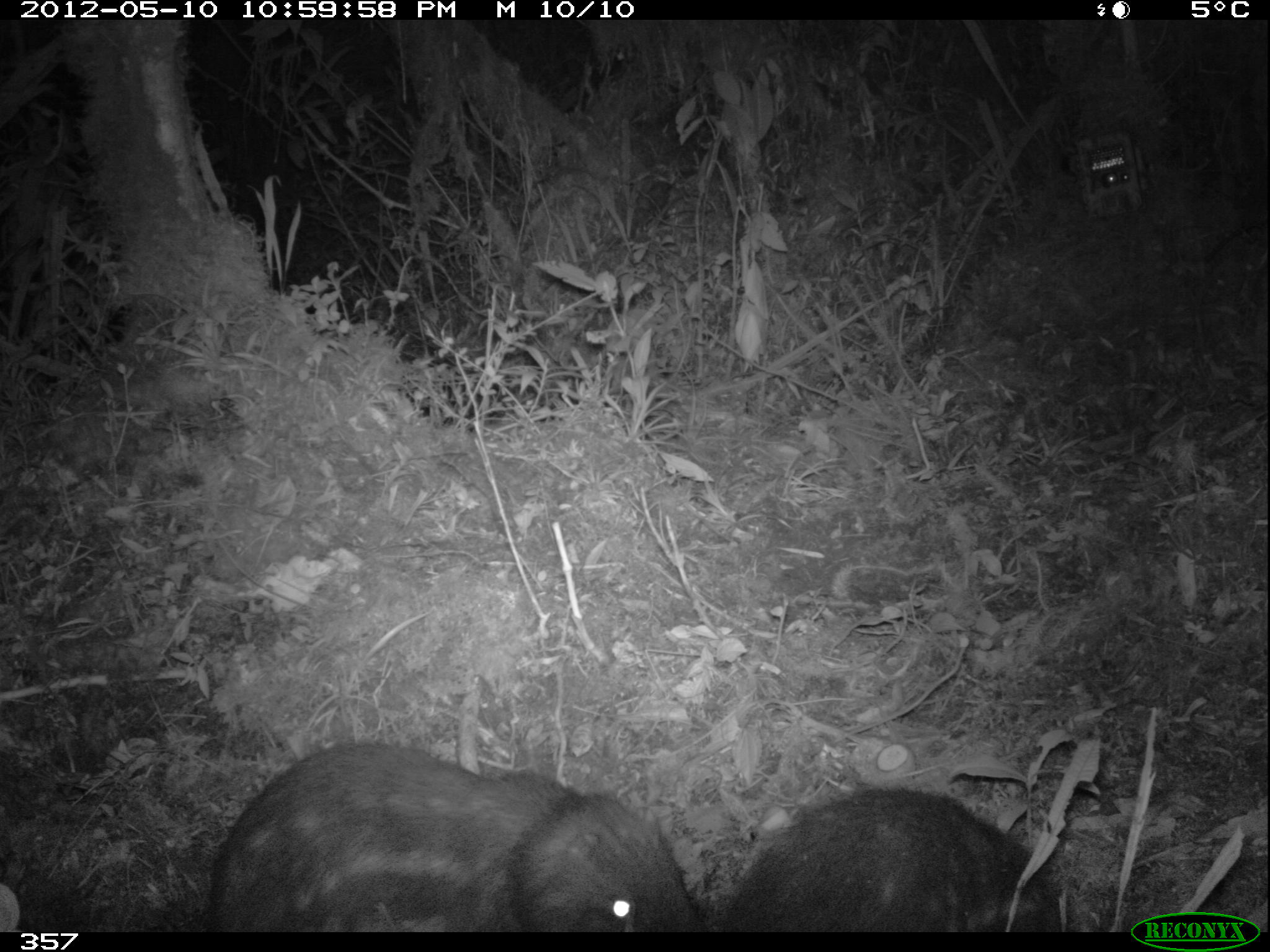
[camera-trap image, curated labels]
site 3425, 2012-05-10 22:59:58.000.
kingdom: Animalia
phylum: Chordata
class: Mammalia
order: Rodentia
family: Cuniculidae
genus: Cuniculus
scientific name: Cuniculus taczanowskii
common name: mountain paca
Cuniculus taczanowskii (mountain paca).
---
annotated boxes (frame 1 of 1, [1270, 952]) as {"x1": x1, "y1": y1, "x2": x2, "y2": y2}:
cuniculus taczanowskii: {"x1": 205, "y1": 740, "x2": 704, "y2": 932}; {"x1": 725, "y1": 784, "x2": 1062, "y2": 932}